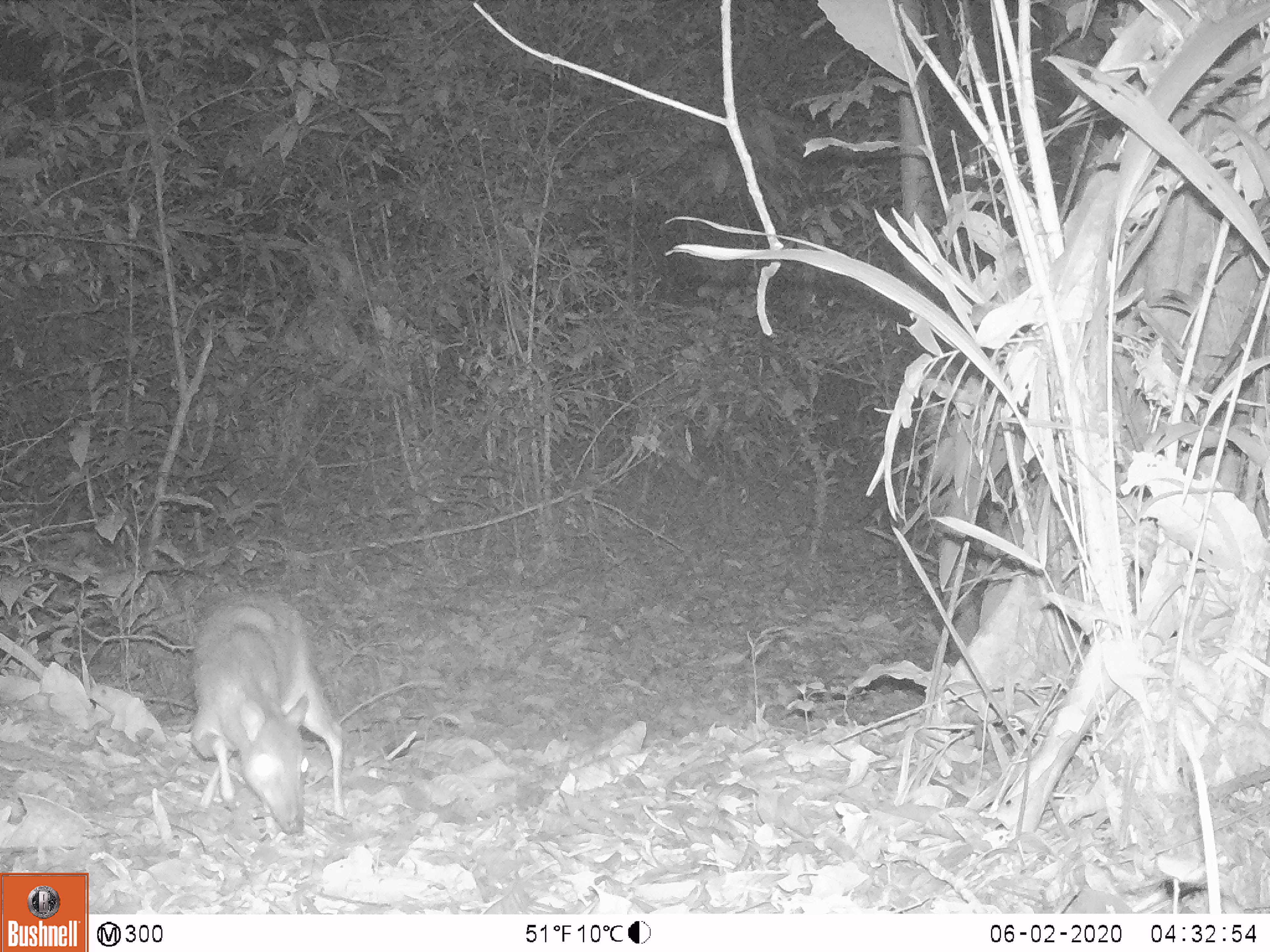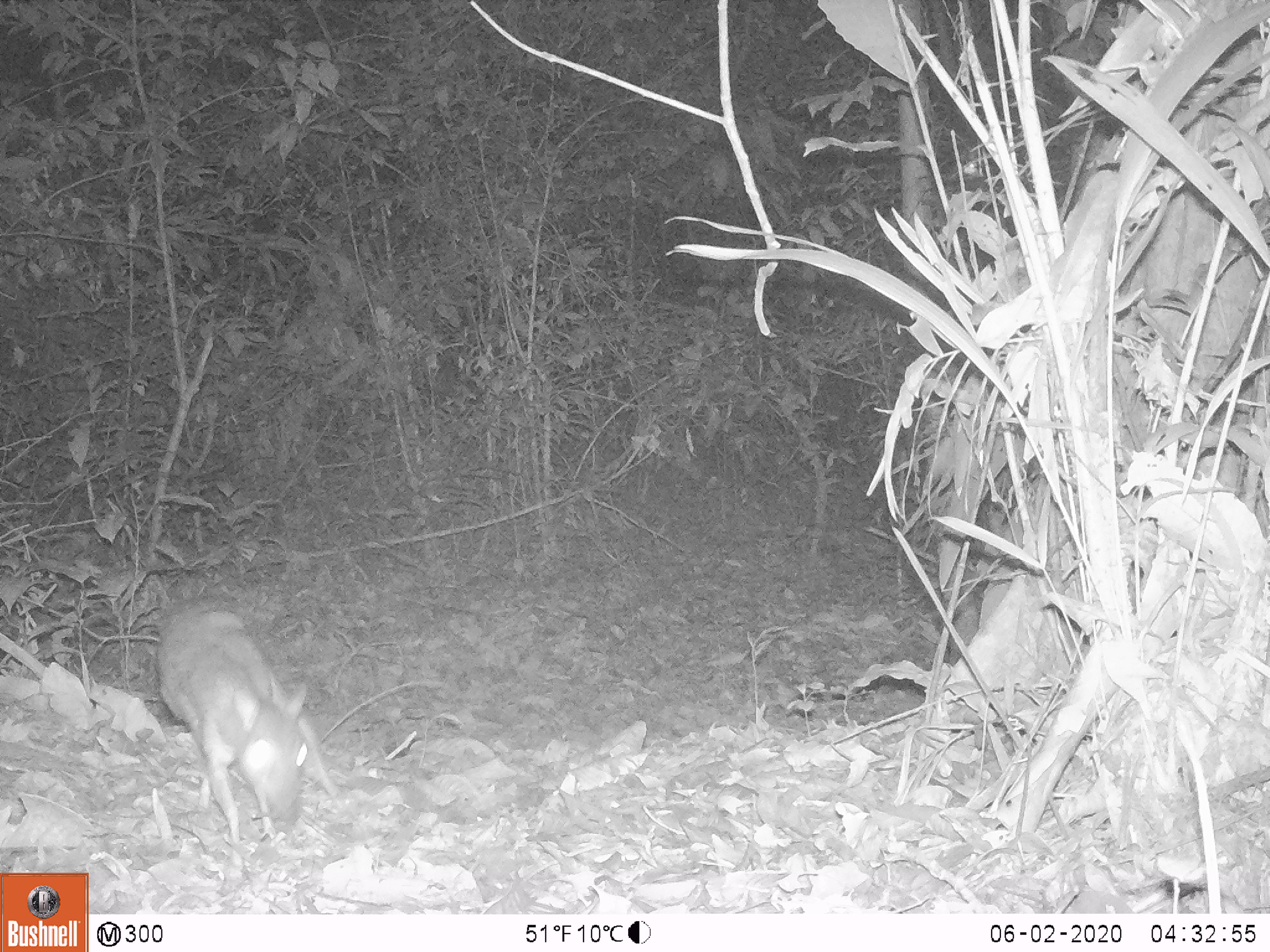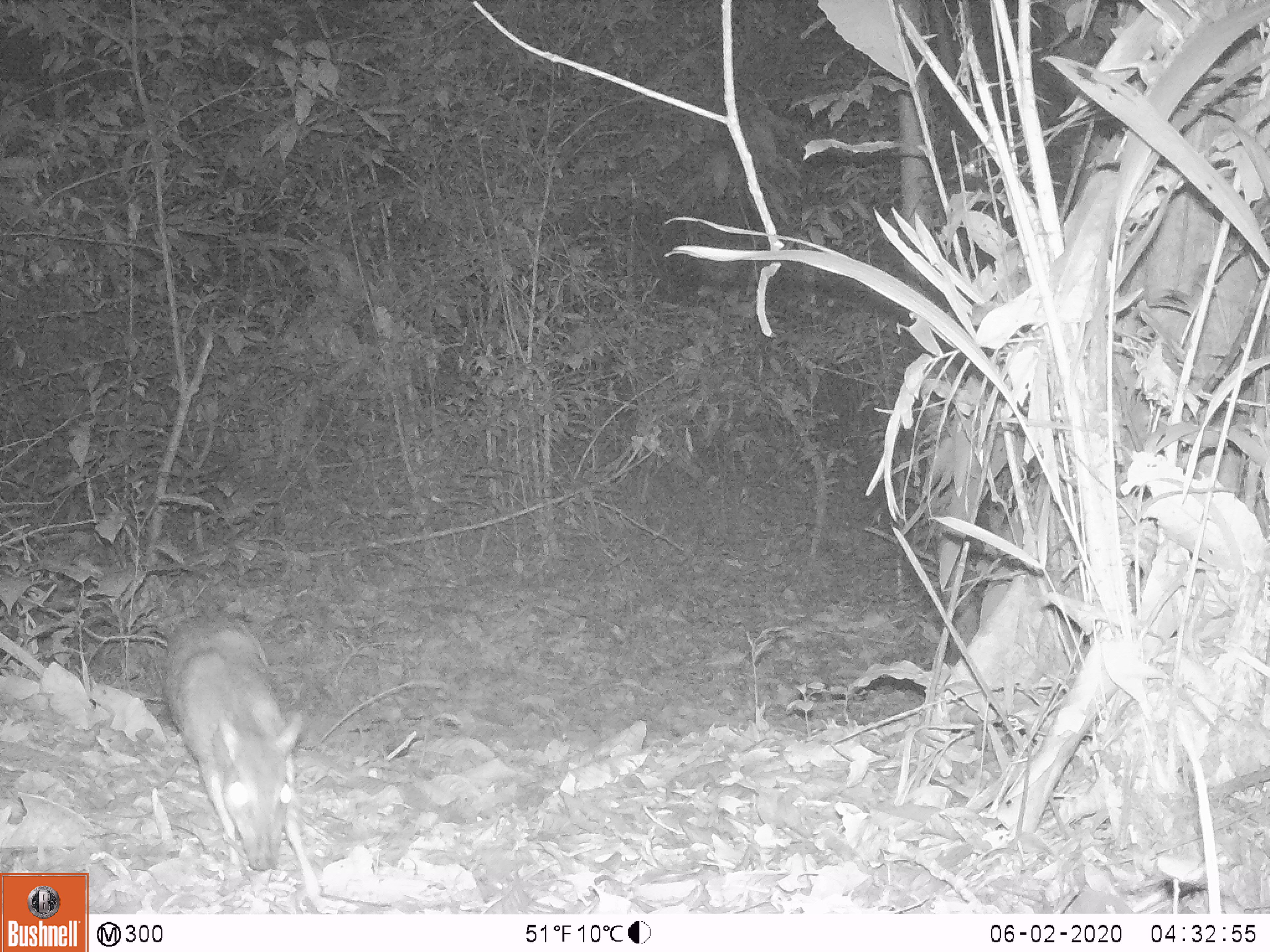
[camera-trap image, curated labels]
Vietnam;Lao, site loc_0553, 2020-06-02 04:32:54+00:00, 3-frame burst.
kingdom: Animalia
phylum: Chordata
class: Mammalia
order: Artiodactyla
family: Tragulidae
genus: Moschiola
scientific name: Moschiola meminna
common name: chevrotain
Chevrotain (Moschiola meminna). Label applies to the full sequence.